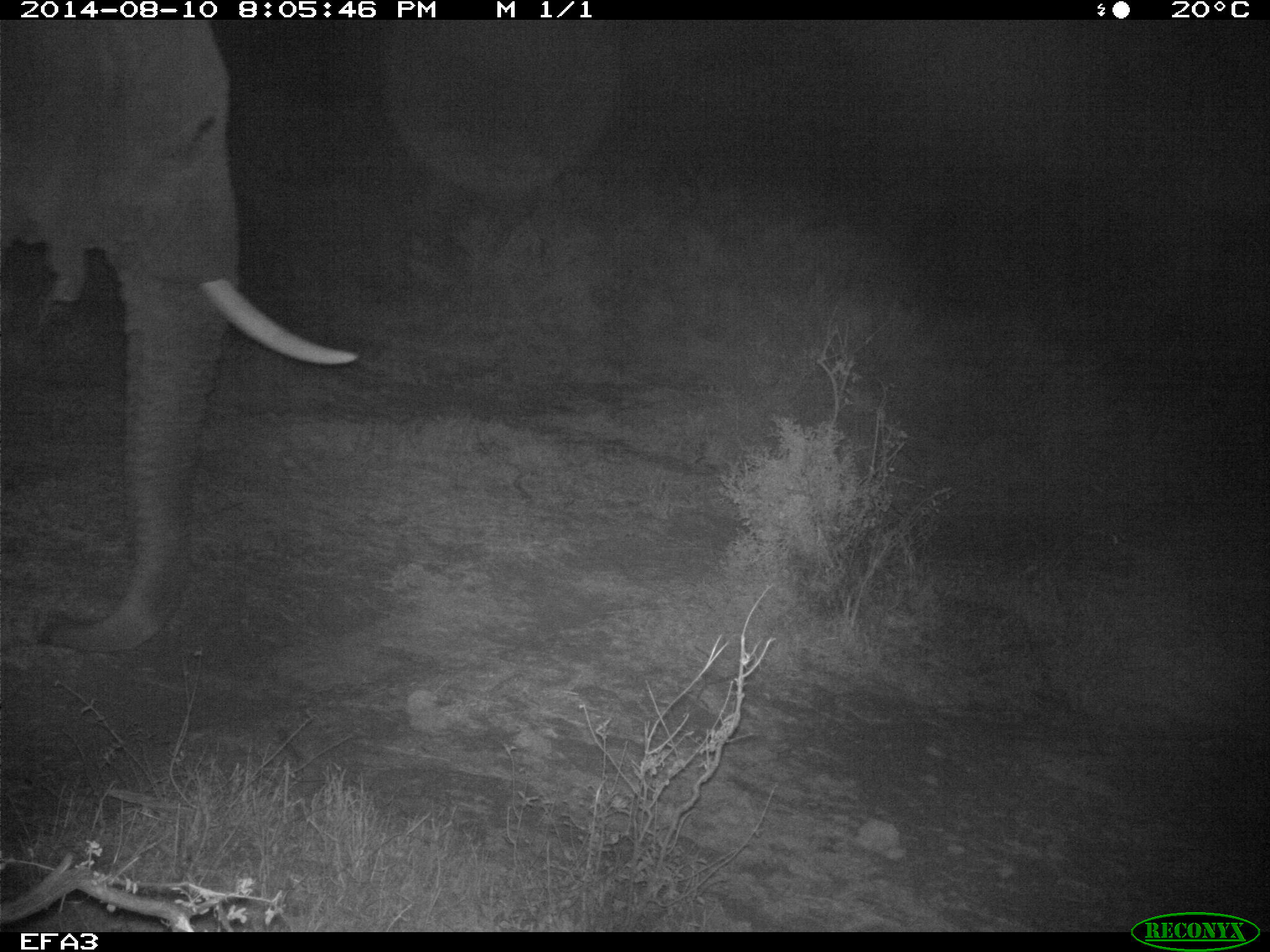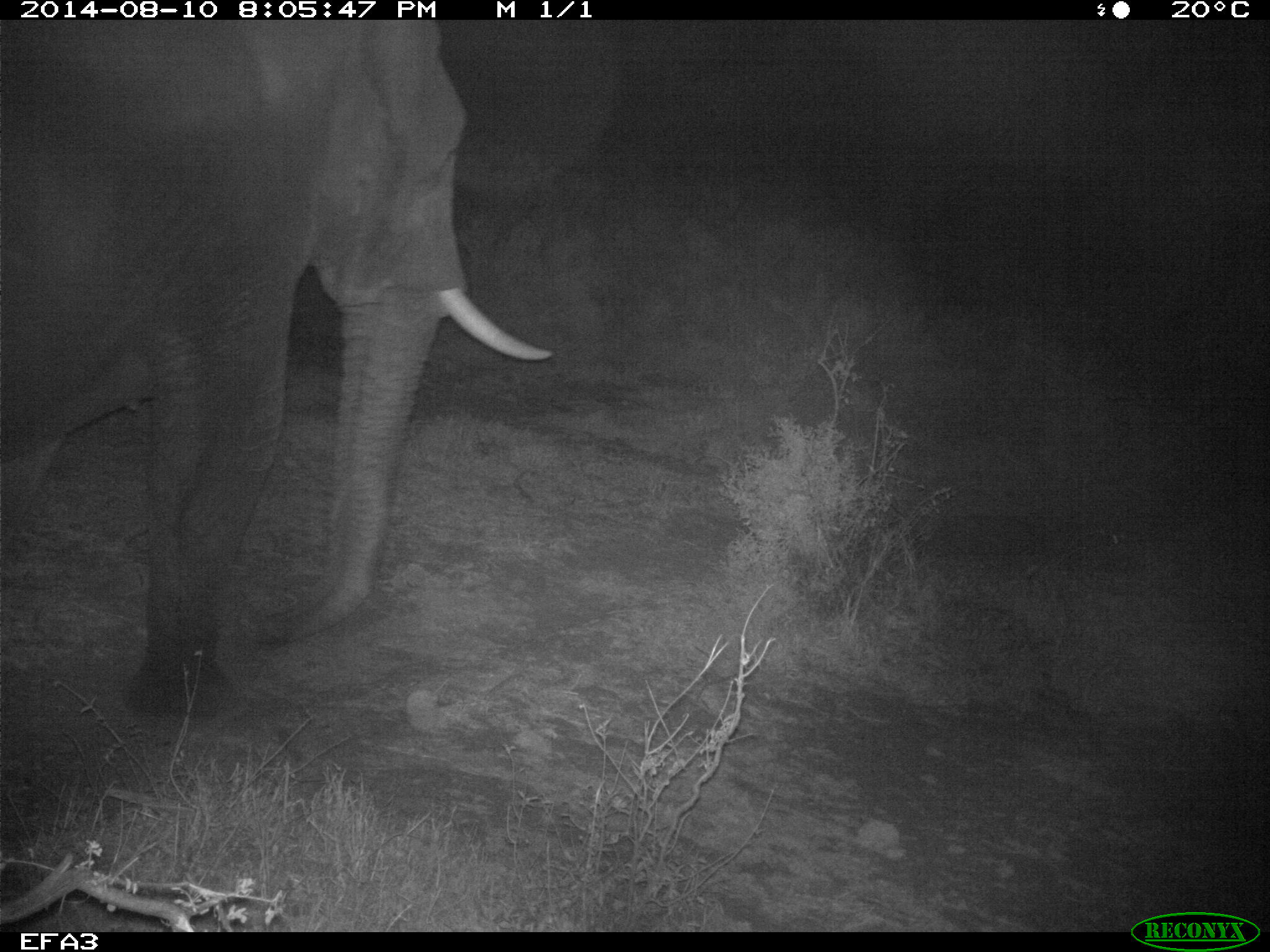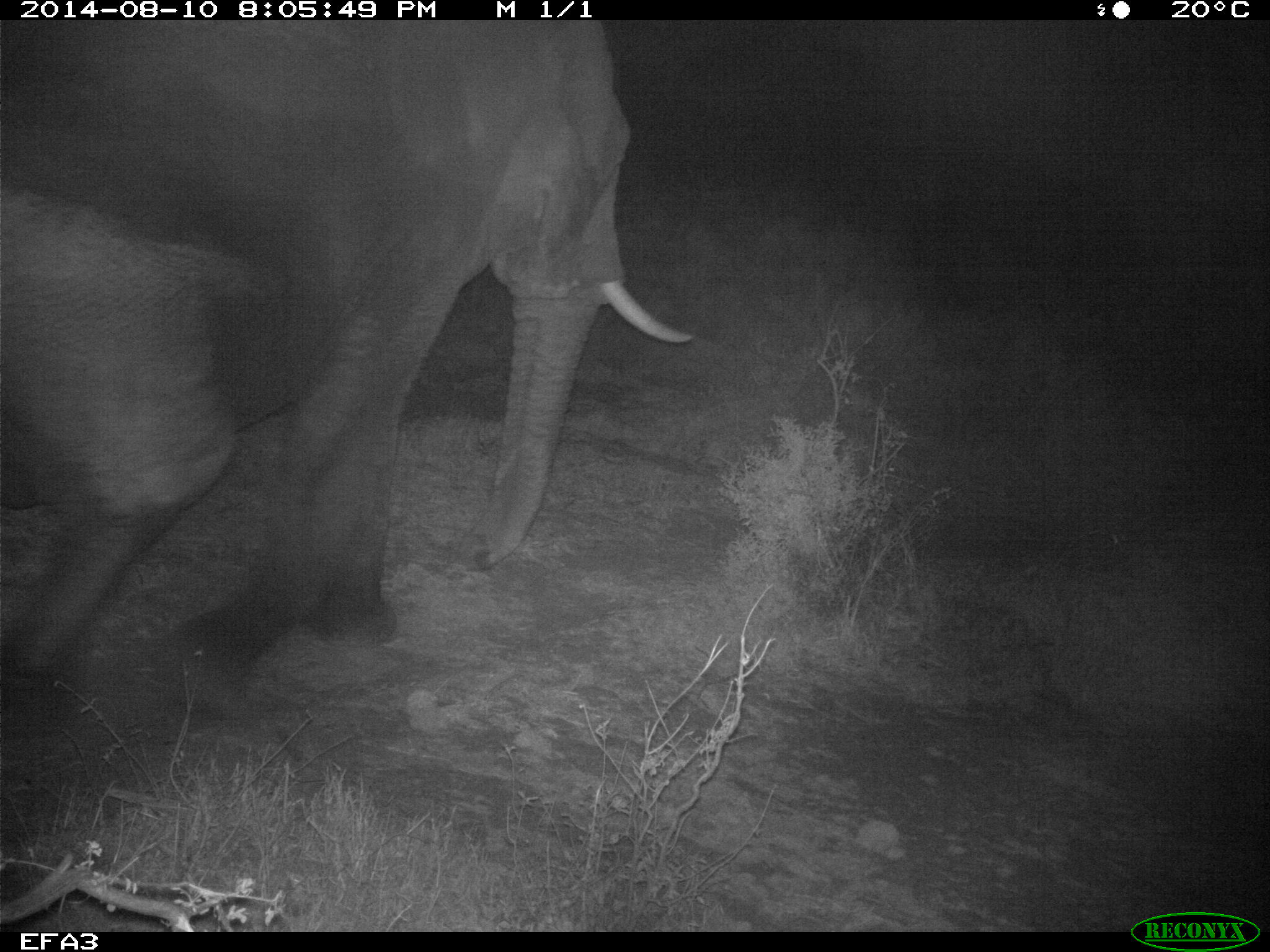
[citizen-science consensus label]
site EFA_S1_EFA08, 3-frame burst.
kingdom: Animalia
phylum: Chordata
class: Mammalia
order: Proboscidea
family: Elephantidae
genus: Loxodonta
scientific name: Loxodonta africana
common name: african bush elephant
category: elephant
Elephant (african bush elephant) (Loxodonta africana), count 1. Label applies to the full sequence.